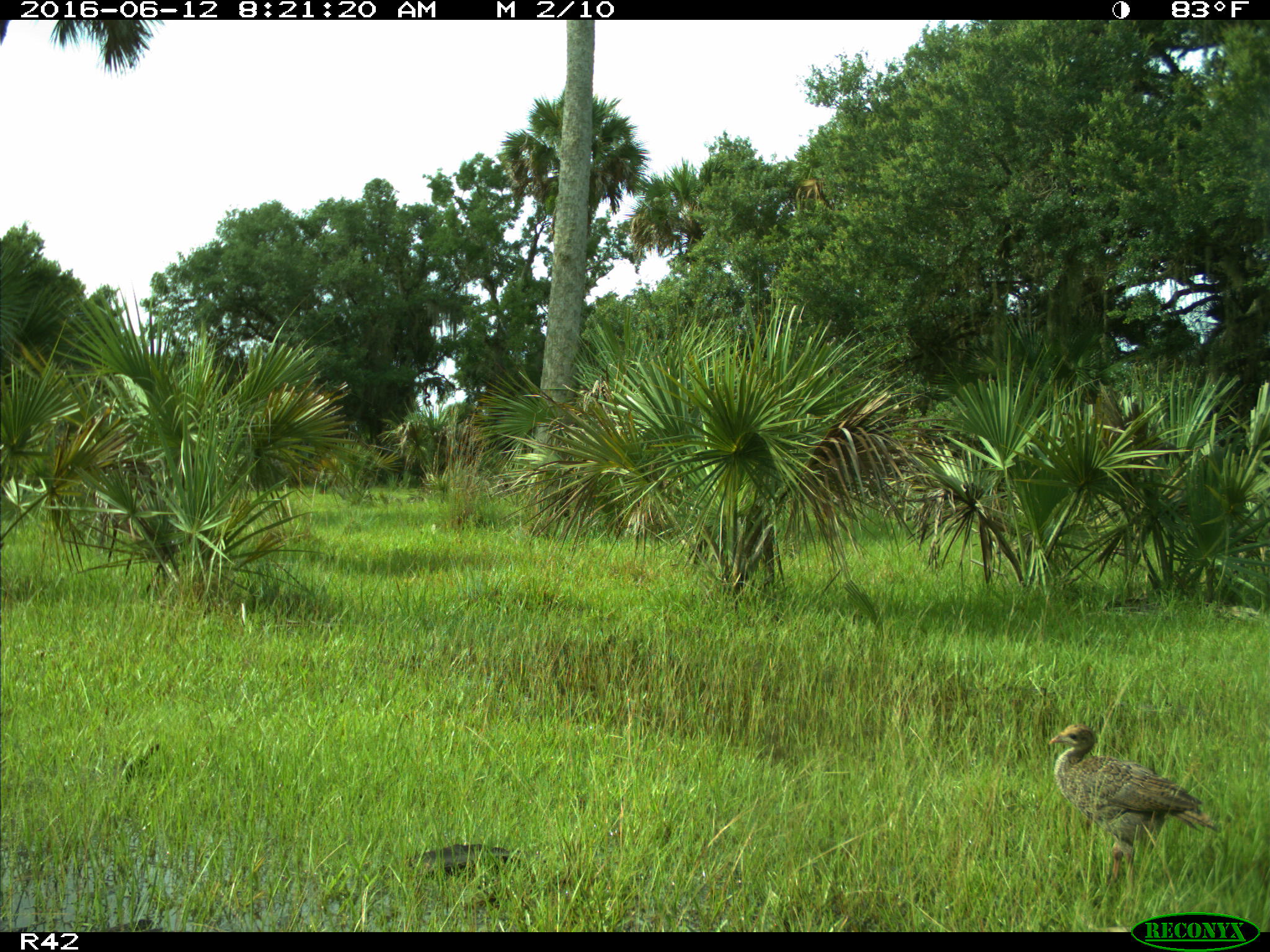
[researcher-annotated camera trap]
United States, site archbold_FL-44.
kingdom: Animalia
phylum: Chordata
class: Aves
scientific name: Aves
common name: birds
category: unidentified bird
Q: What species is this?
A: Unidentified bird (birds) (Aves).